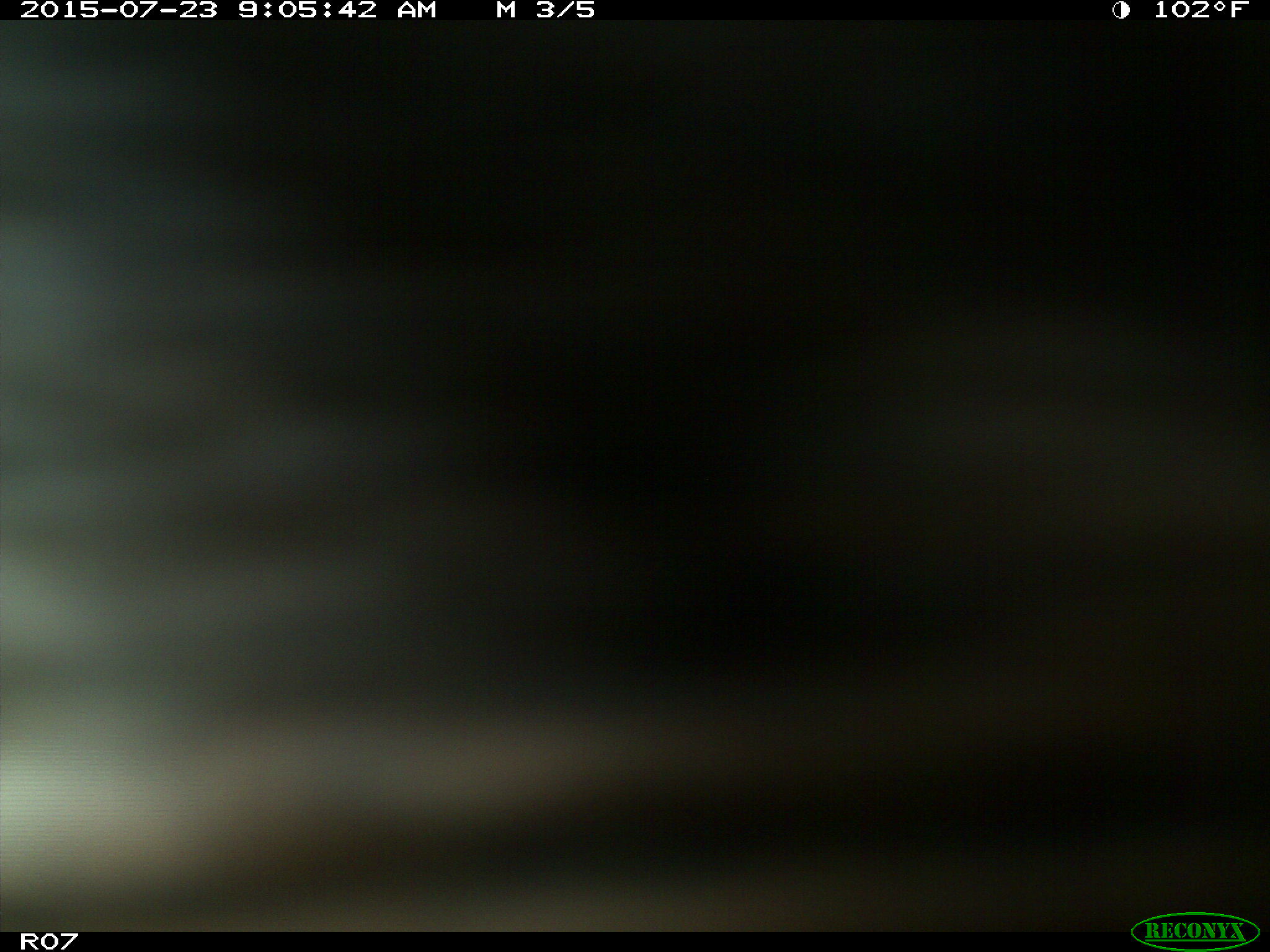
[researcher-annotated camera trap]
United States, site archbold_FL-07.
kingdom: Animalia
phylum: Chordata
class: Mammalia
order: Artiodactyla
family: Bovidae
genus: Bos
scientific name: Bos taurus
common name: domestic cow